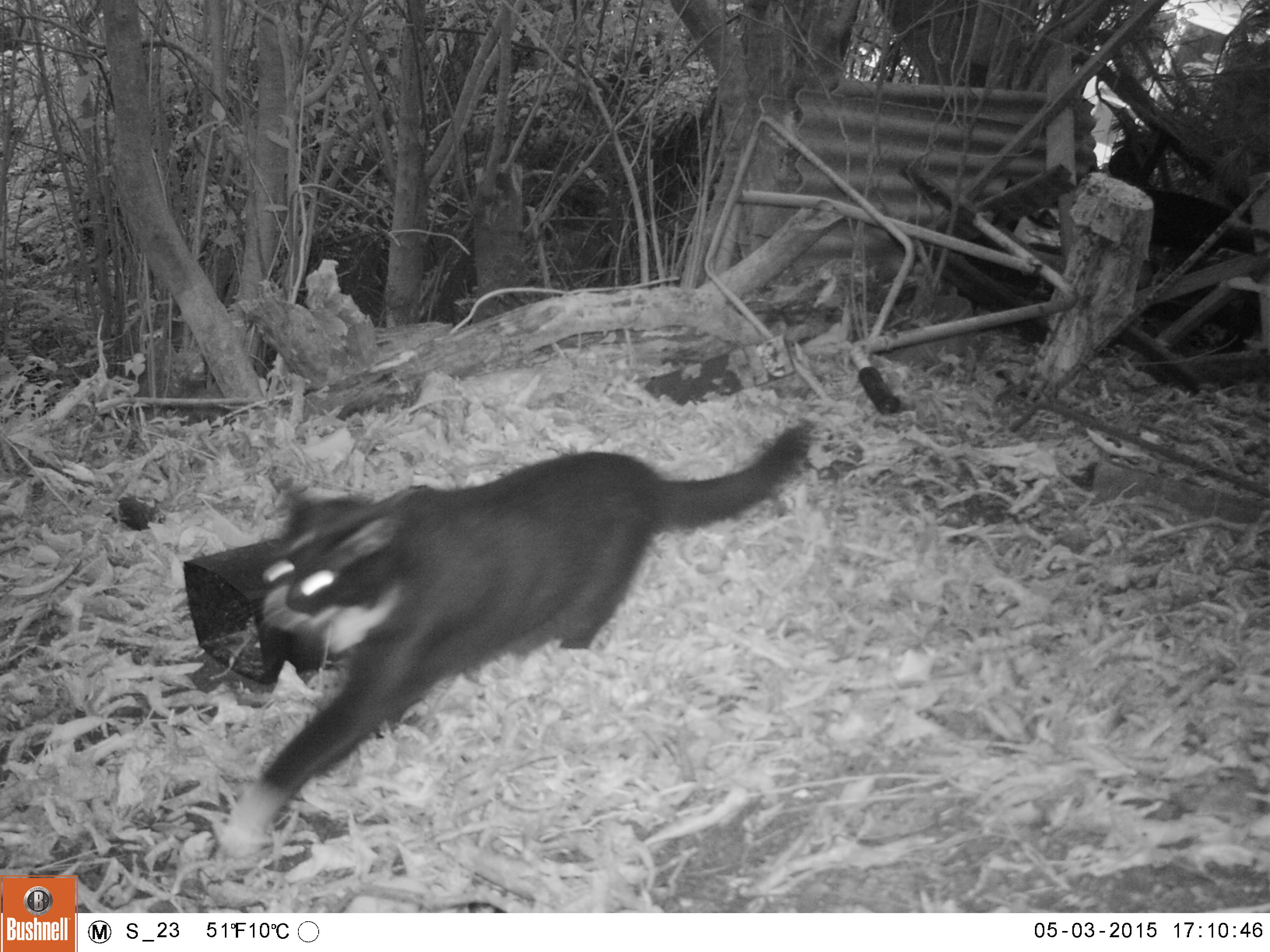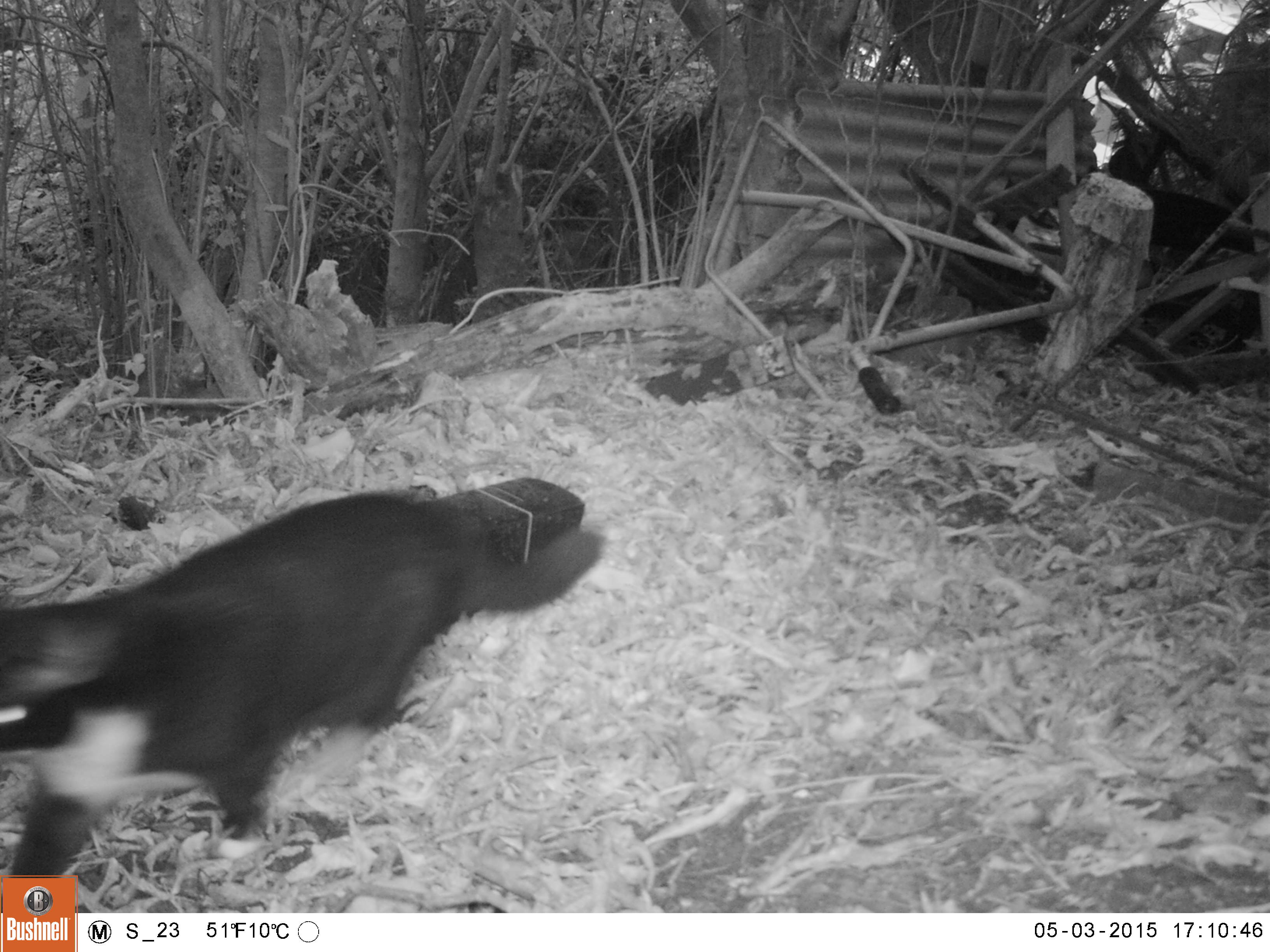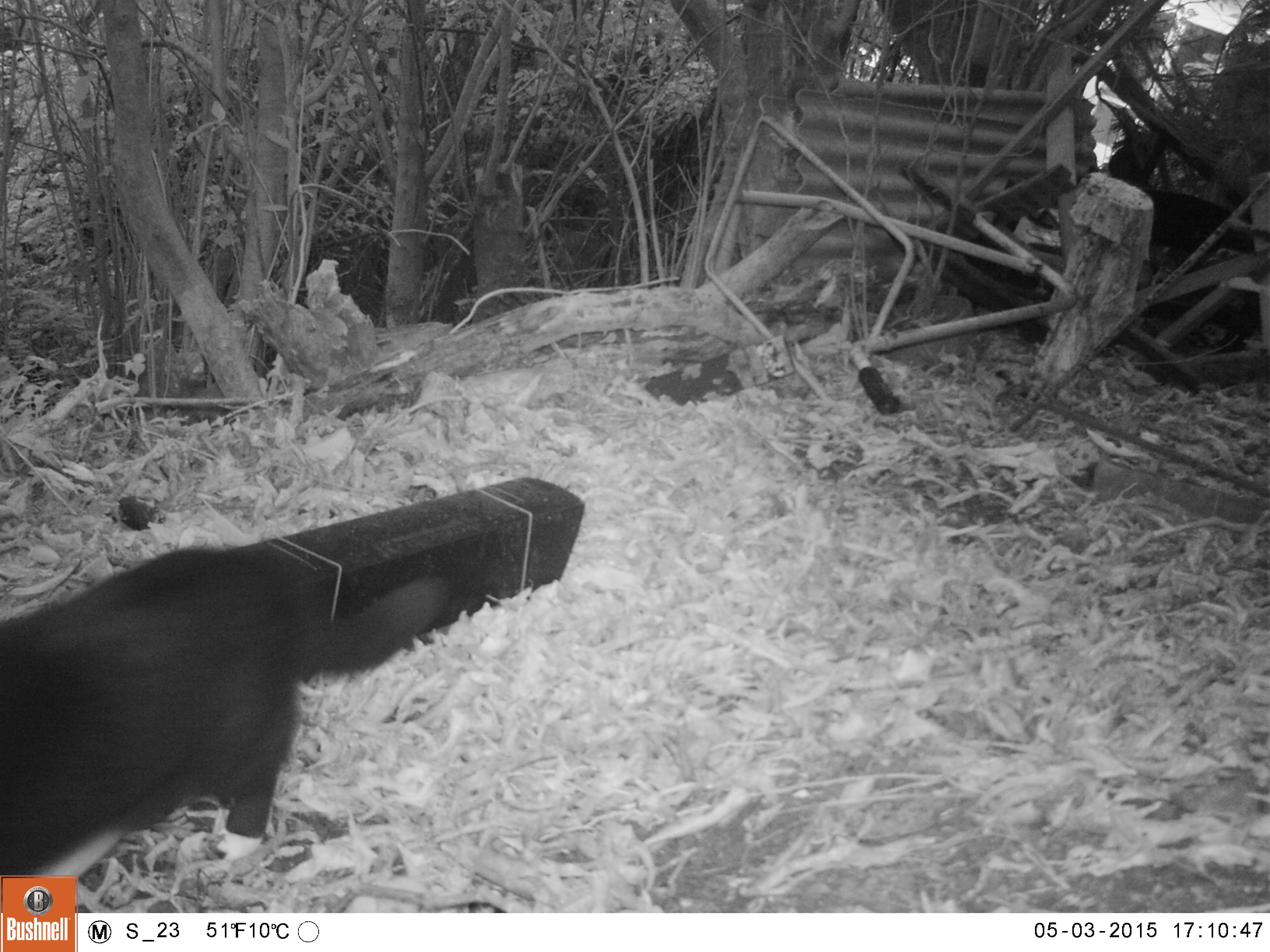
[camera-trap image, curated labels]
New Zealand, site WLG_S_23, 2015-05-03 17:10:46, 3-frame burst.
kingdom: Animalia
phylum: Chordata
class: Mammalia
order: Carnivora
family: Felidae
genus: Felis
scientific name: Felis catus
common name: domestic cat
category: cat